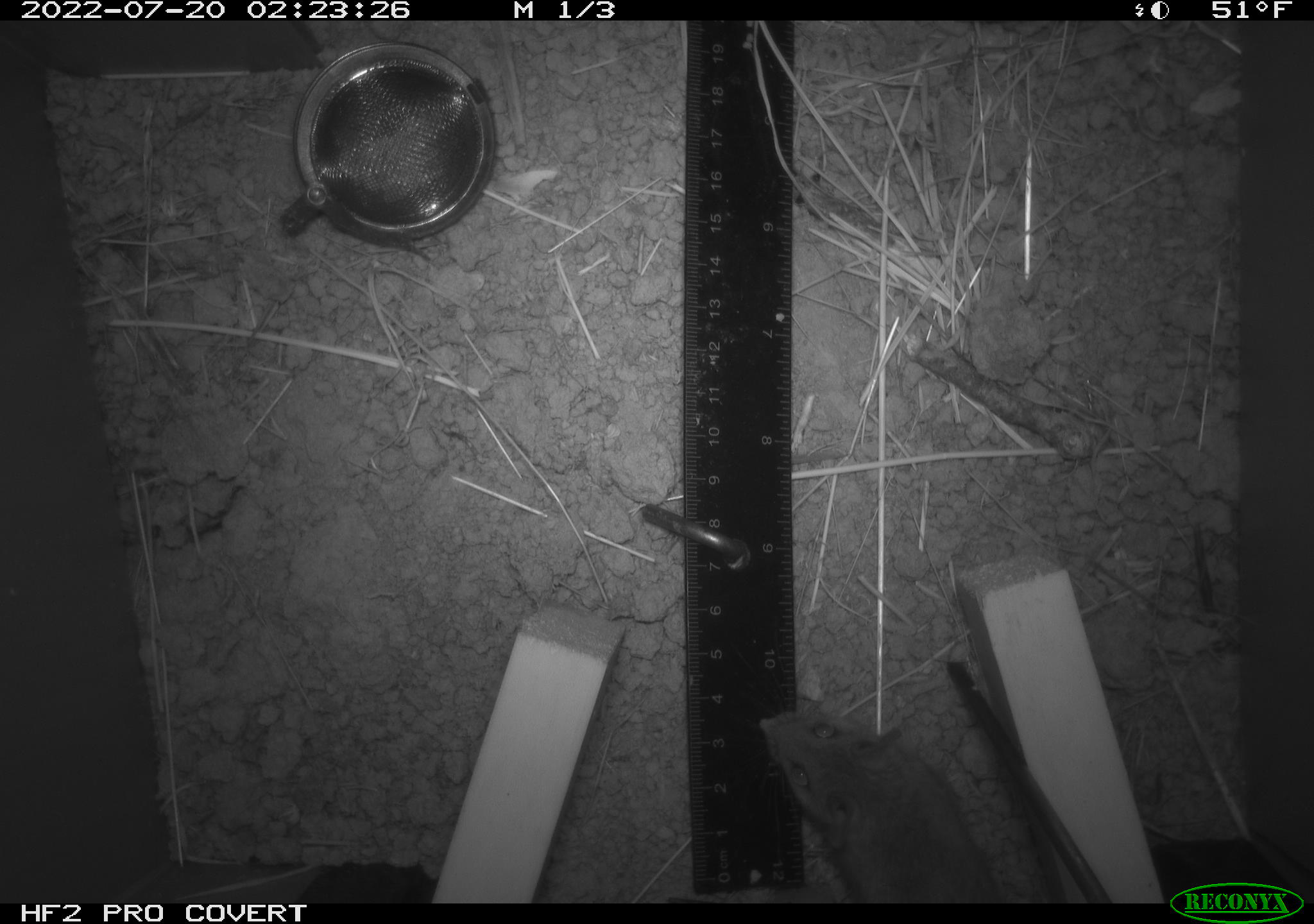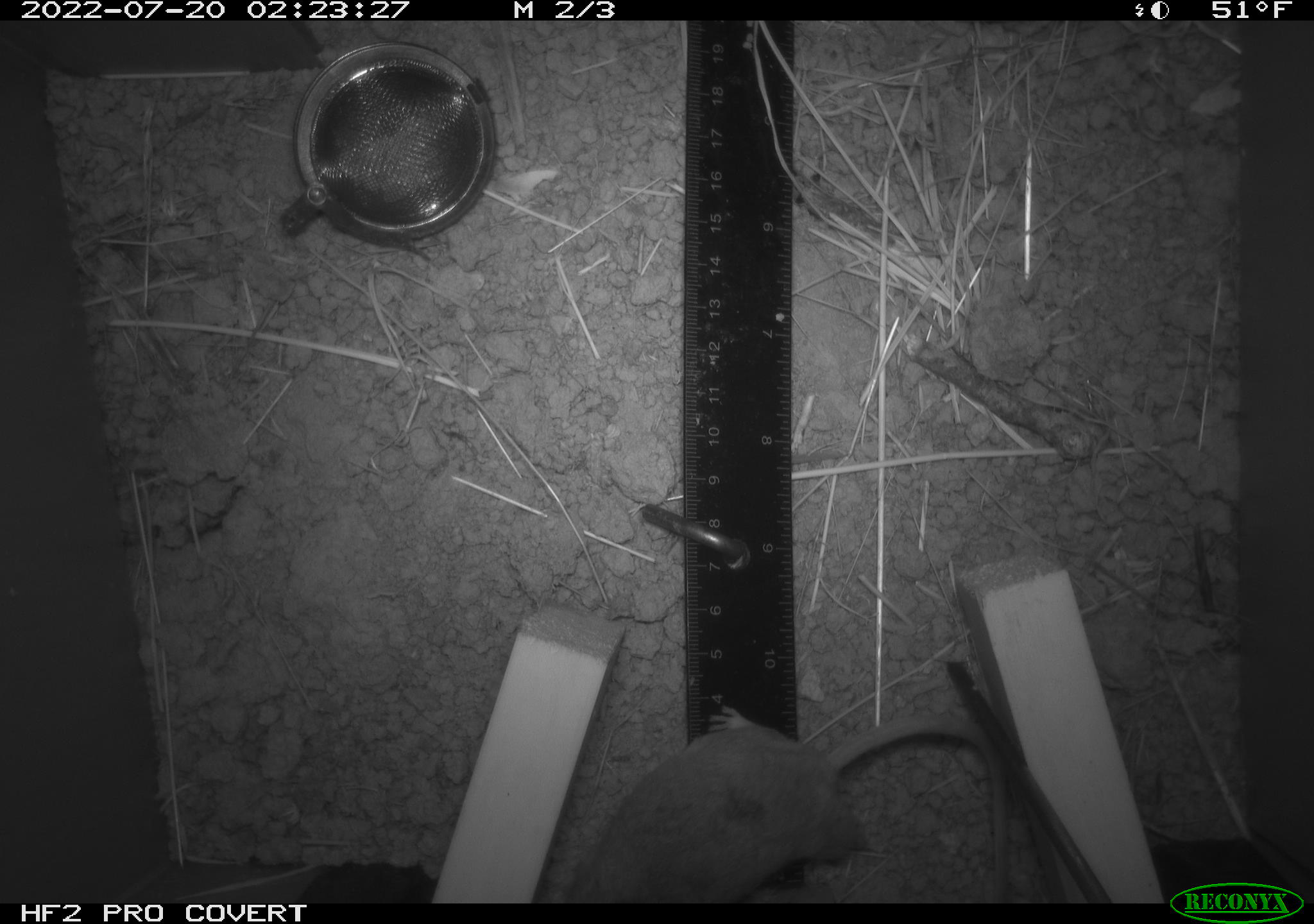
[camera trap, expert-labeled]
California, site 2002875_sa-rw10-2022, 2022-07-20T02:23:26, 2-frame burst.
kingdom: Animalia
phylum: Chordata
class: Mammalia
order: Rodentia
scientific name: Rodentia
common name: mouse species